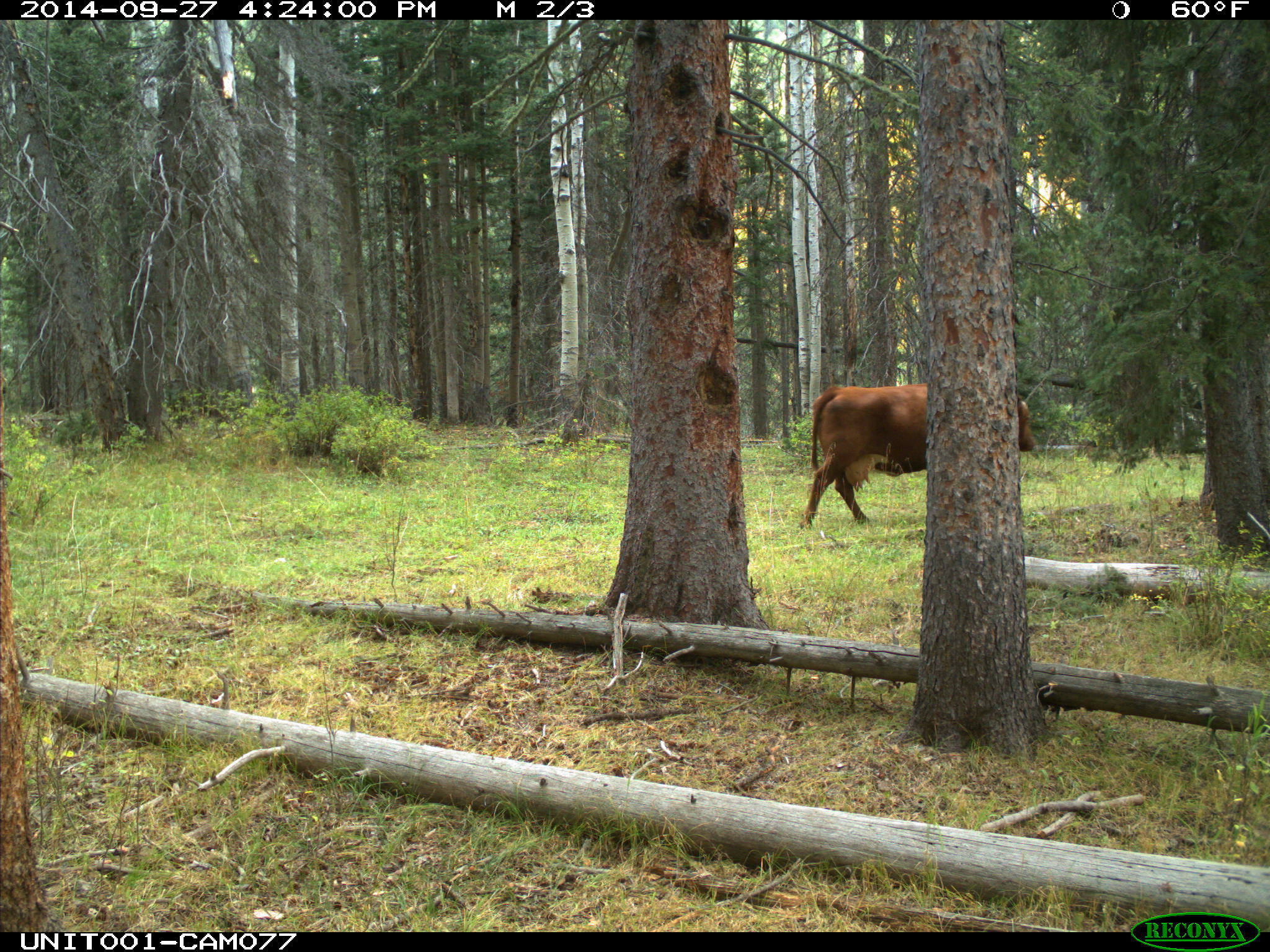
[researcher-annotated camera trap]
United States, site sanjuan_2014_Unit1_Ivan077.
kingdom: Animalia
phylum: Chordata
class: Mammalia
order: Artiodactyla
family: Bovidae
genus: Bos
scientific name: Bos taurus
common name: domestic cow